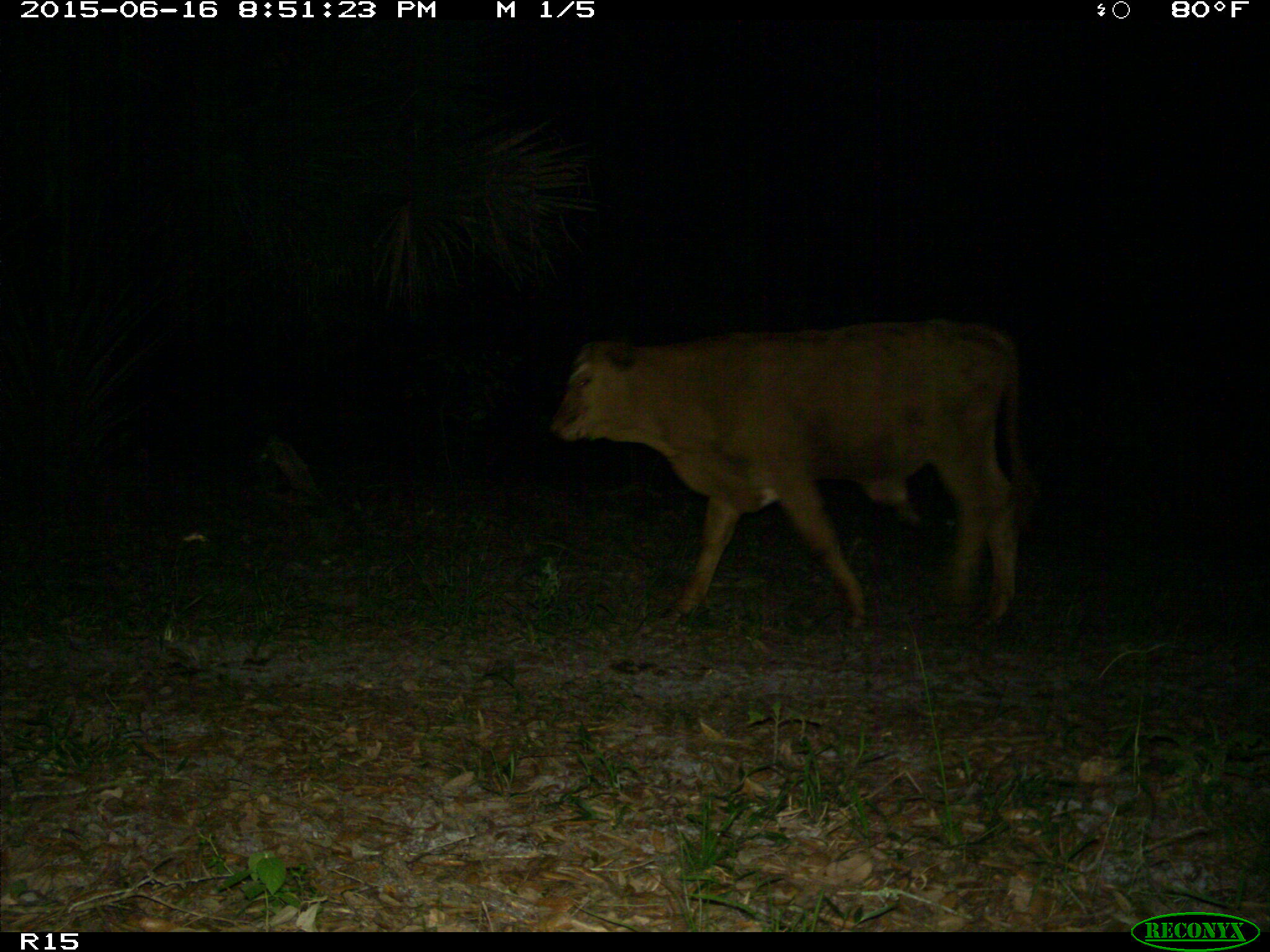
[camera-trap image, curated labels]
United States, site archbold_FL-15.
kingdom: Animalia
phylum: Chordata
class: Mammalia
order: Artiodactyla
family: Bovidae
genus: Bos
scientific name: Bos taurus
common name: domestic cow